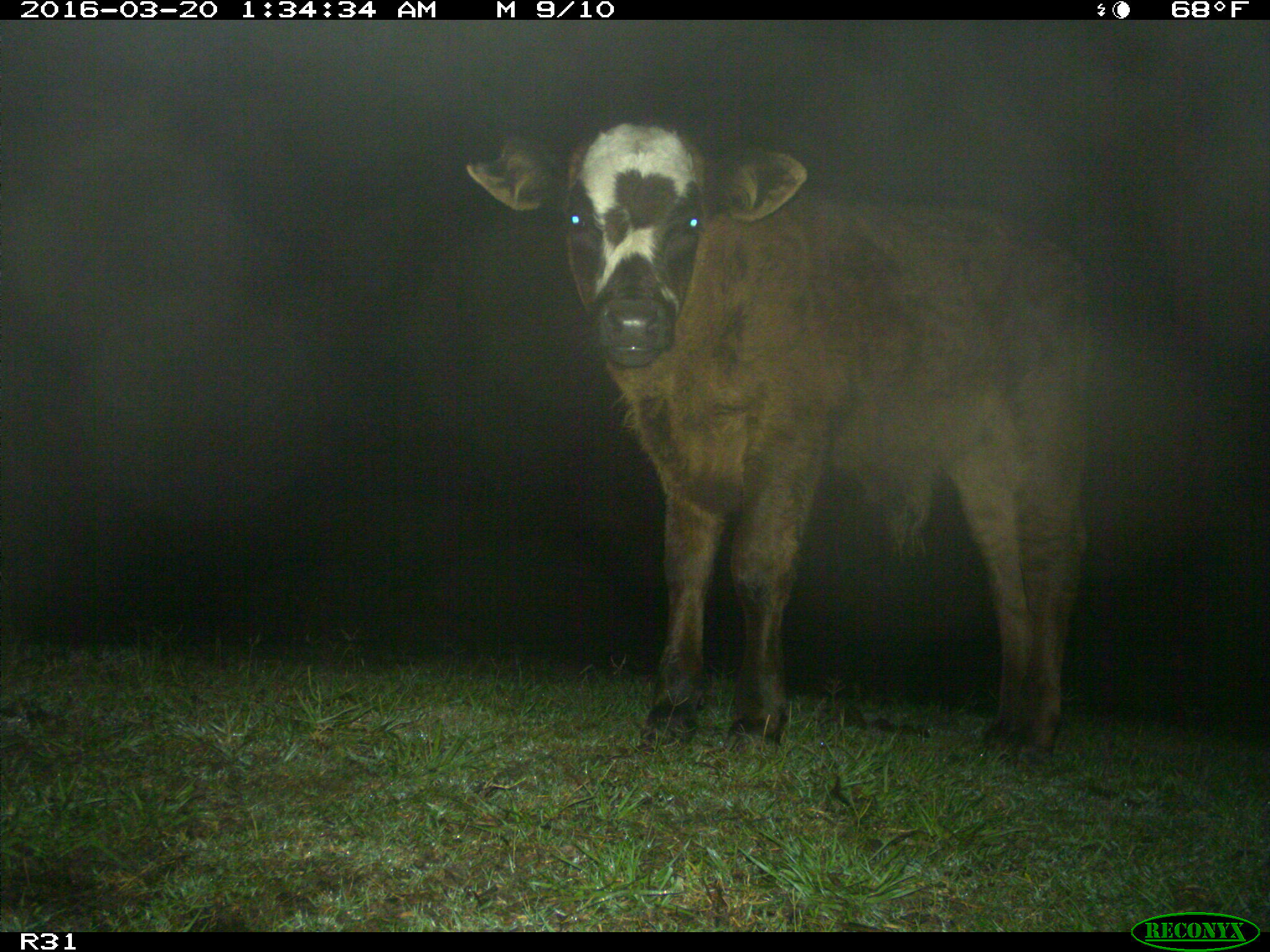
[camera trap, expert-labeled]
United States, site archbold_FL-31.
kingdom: Animalia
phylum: Chordata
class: Mammalia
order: Artiodactyla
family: Bovidae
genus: Bos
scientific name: Bos taurus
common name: domestic cow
Bos taurus (domestic cow).